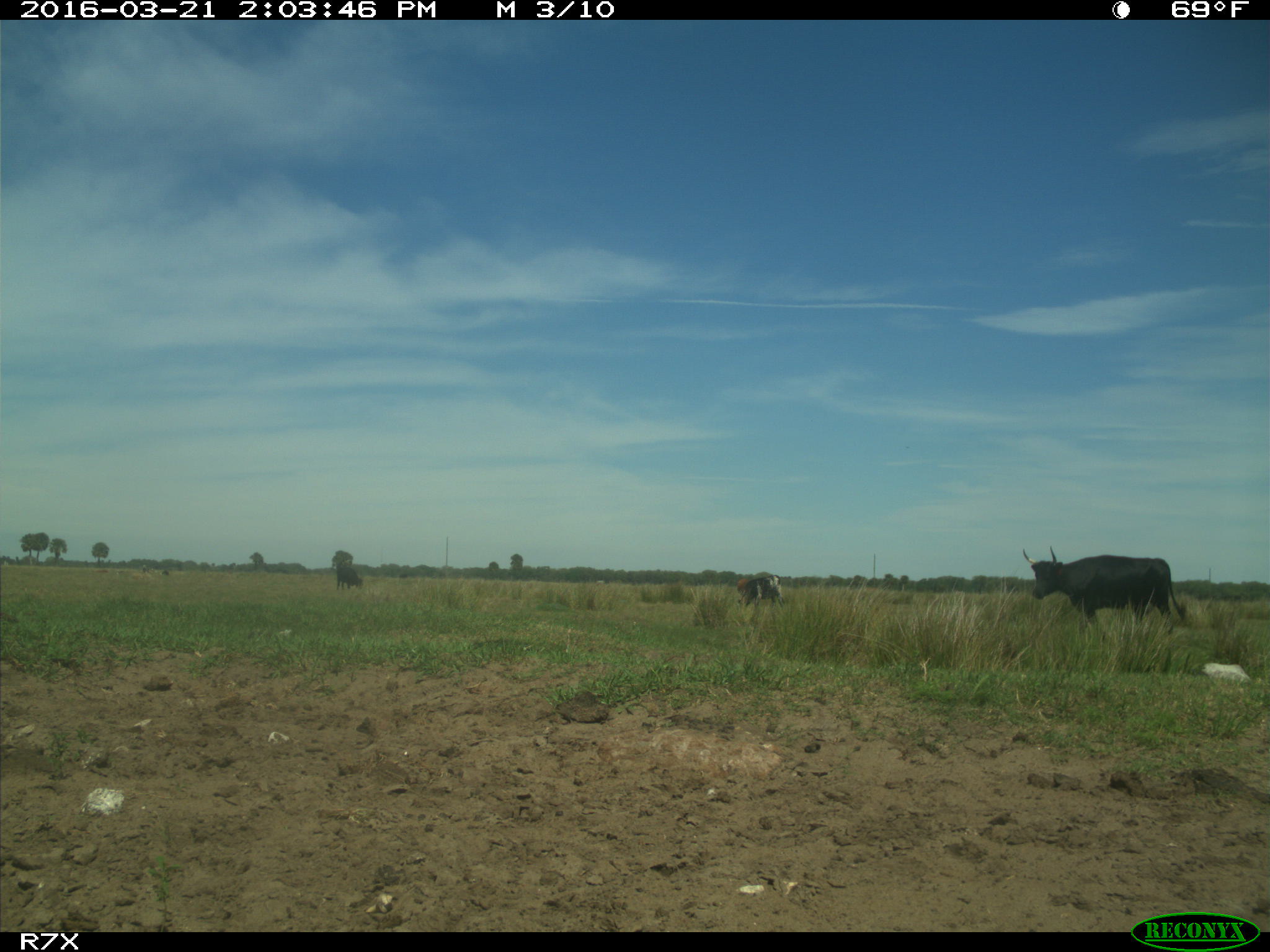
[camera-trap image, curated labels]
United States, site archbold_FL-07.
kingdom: Animalia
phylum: Chordata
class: Mammalia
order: Artiodactyla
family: Bovidae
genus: Bos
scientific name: Bos taurus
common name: domestic cow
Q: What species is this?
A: Bos taurus (domestic cow).